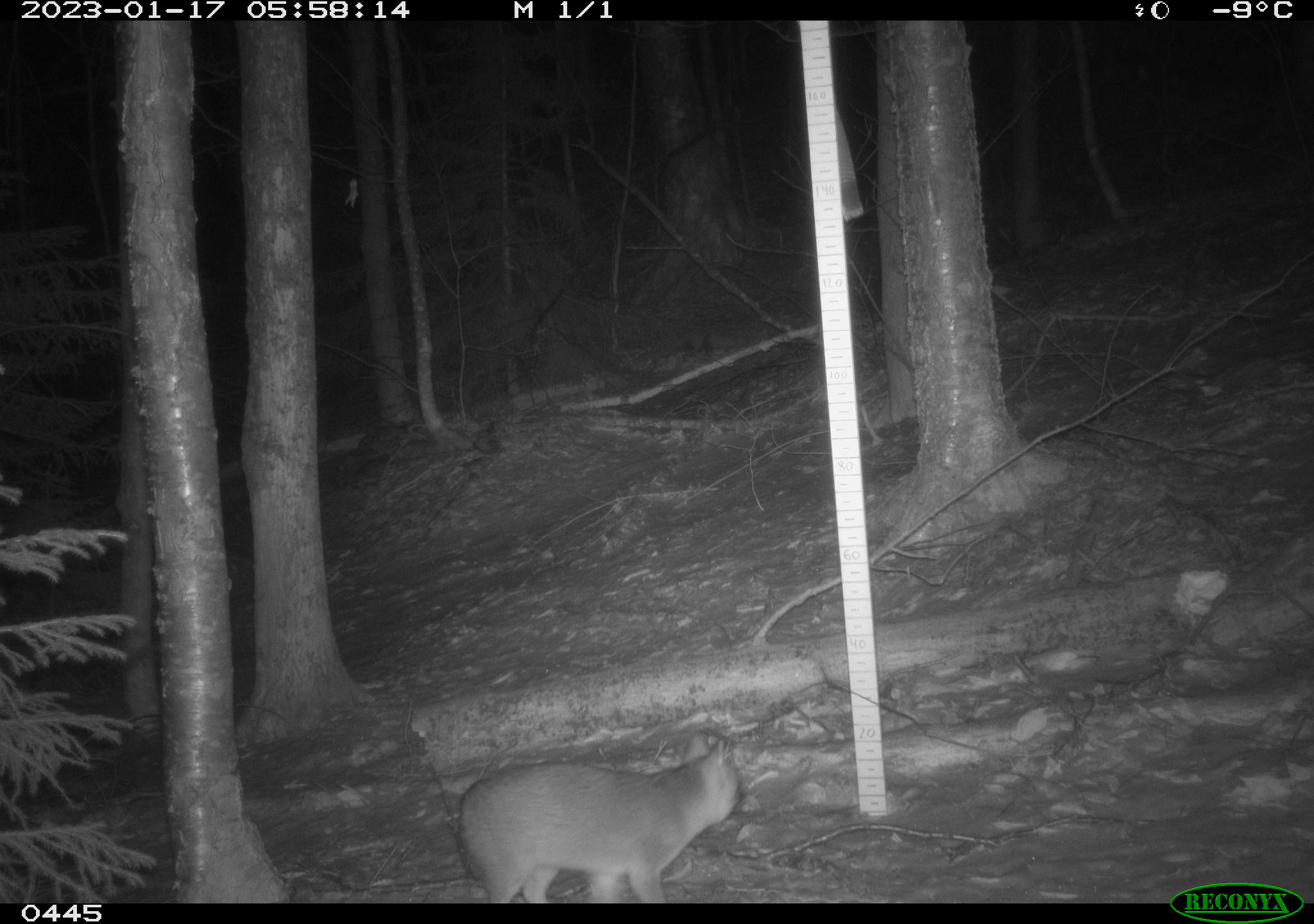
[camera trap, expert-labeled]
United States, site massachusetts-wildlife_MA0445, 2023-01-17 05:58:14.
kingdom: Animalia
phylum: Chordata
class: Mammalia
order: Carnivora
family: Canidae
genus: Urocyon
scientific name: Urocyon cinereoargenteus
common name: gray fox